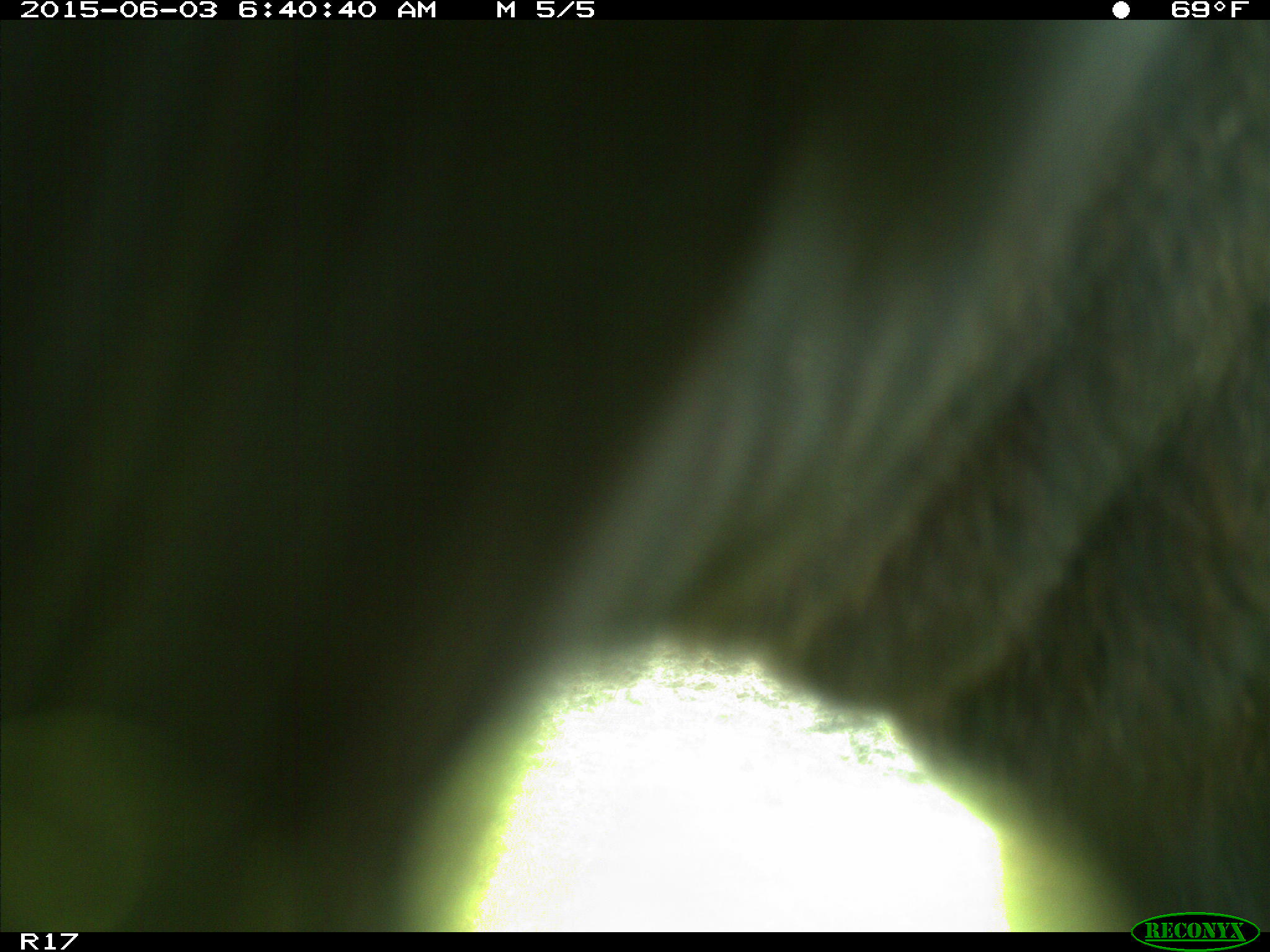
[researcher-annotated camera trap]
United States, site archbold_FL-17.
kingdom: Animalia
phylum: Chordata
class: Mammalia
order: Artiodactyla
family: Bovidae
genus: Bos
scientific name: Bos taurus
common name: domestic cow